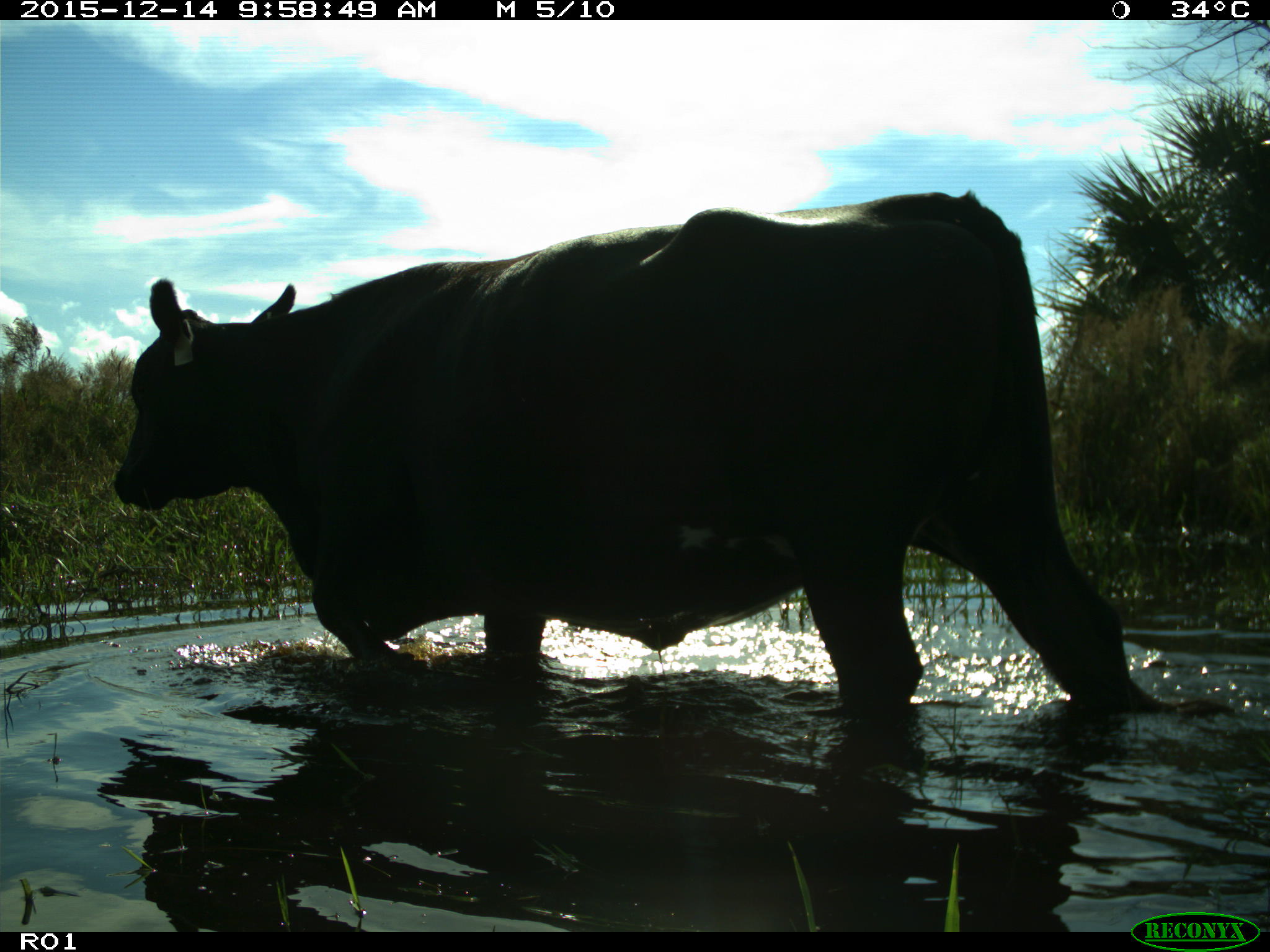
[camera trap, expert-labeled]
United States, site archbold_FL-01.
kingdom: Animalia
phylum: Chordata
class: Mammalia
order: Artiodactyla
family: Bovidae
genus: Bos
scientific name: Bos taurus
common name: domestic cow